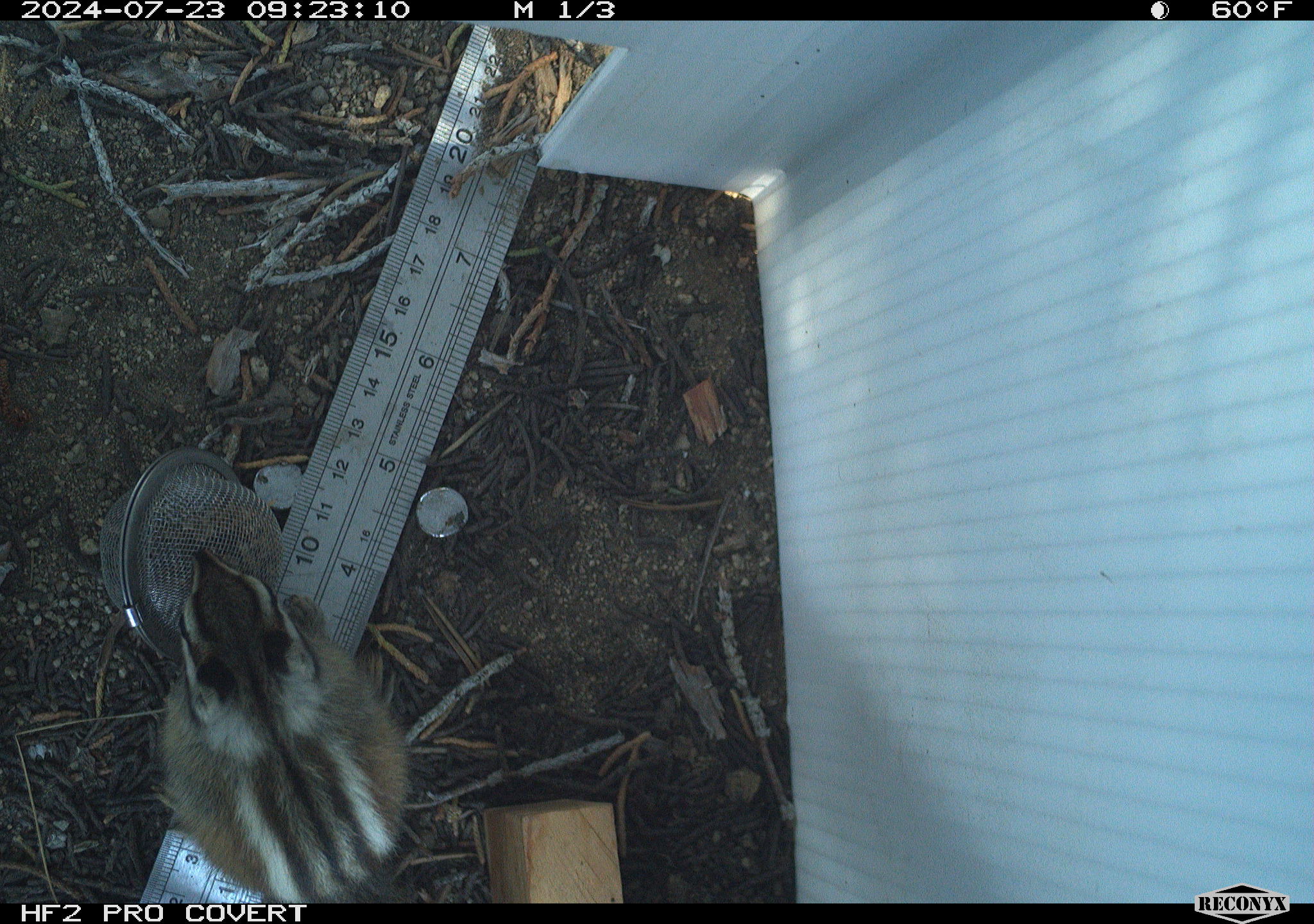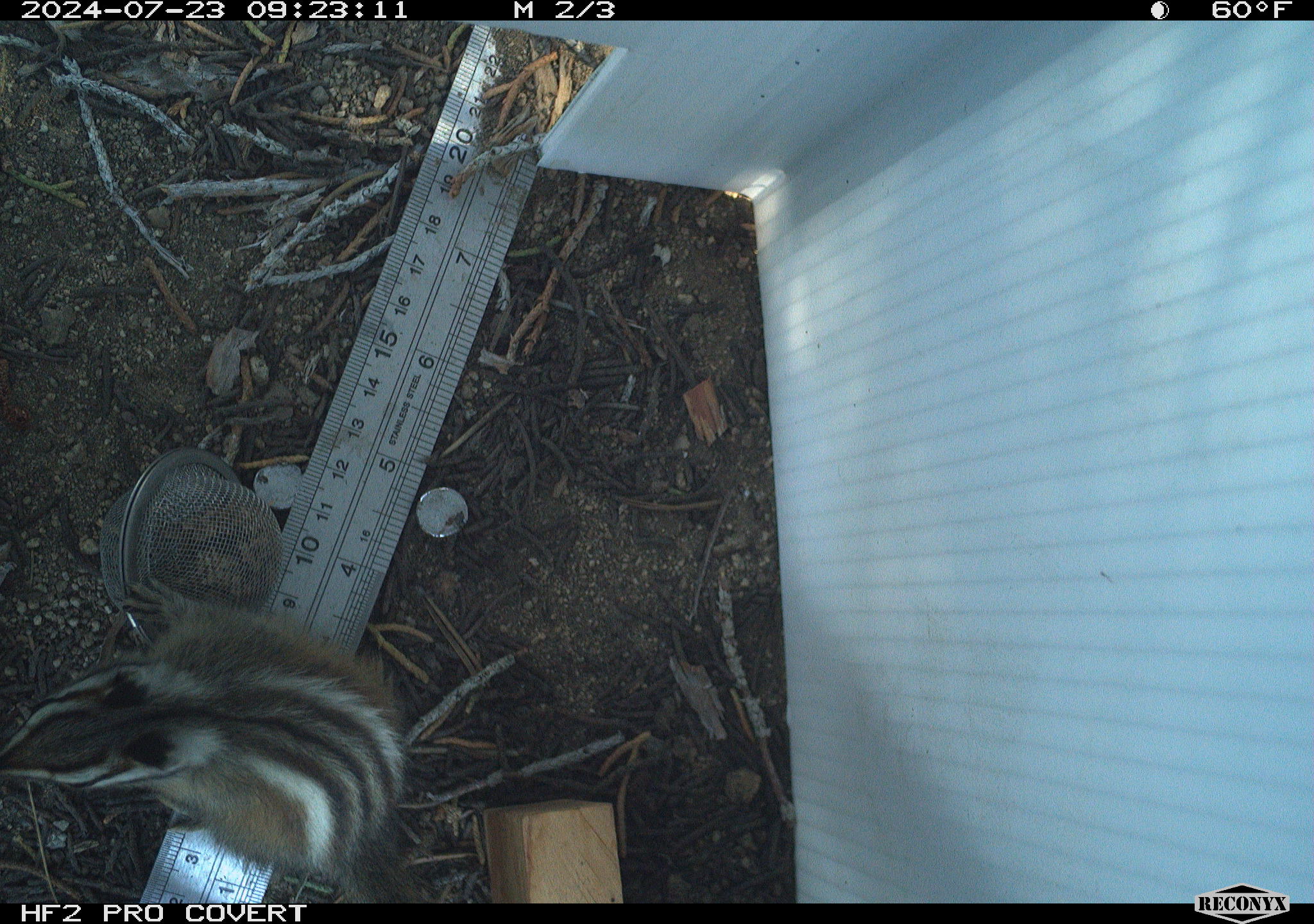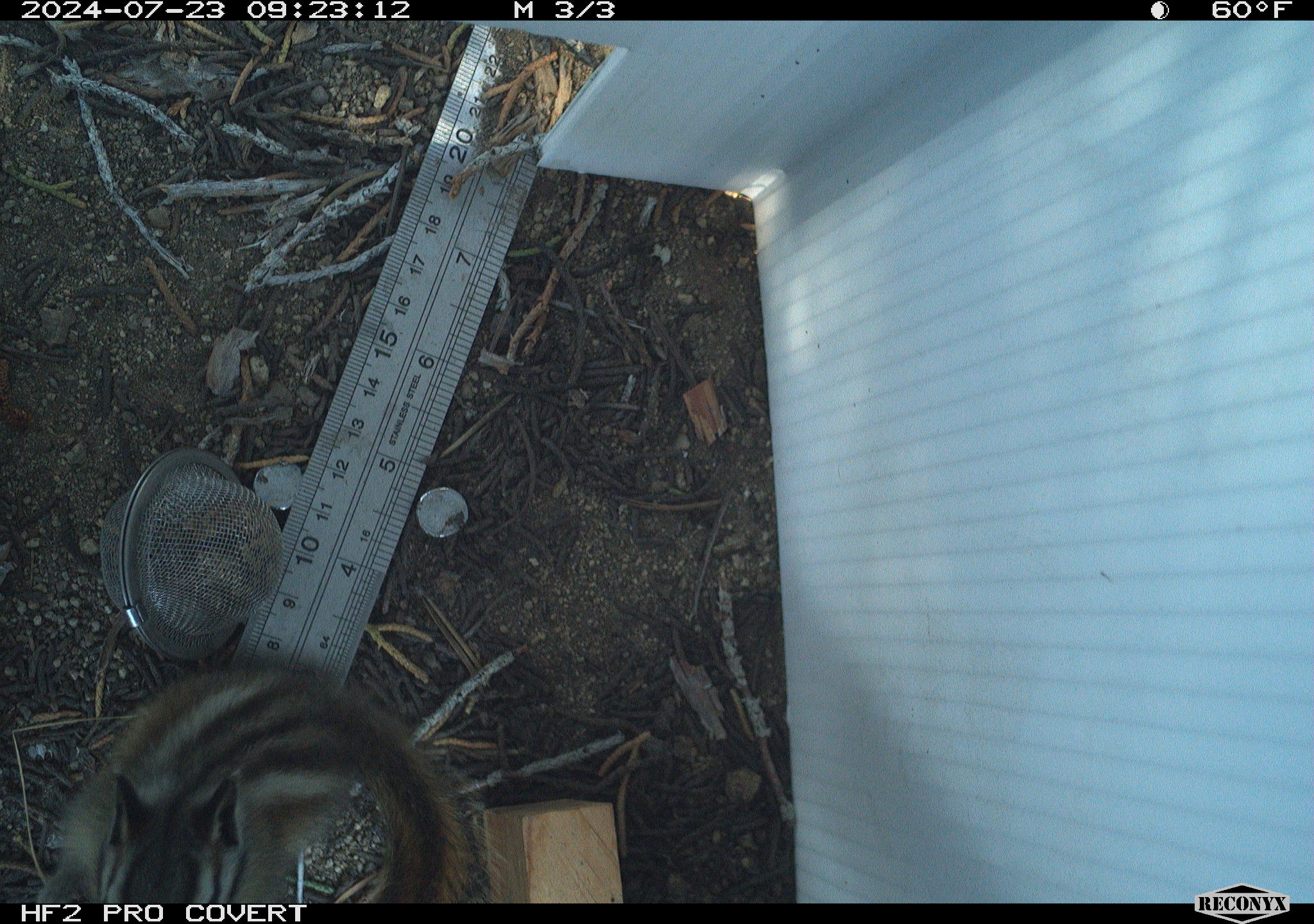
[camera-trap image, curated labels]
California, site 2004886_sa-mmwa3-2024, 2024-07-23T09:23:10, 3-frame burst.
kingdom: Animalia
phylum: Chordata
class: Mammalia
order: Rodentia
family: Sciuridae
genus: Neotamias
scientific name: Neotamias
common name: western chipmunks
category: neotamias species